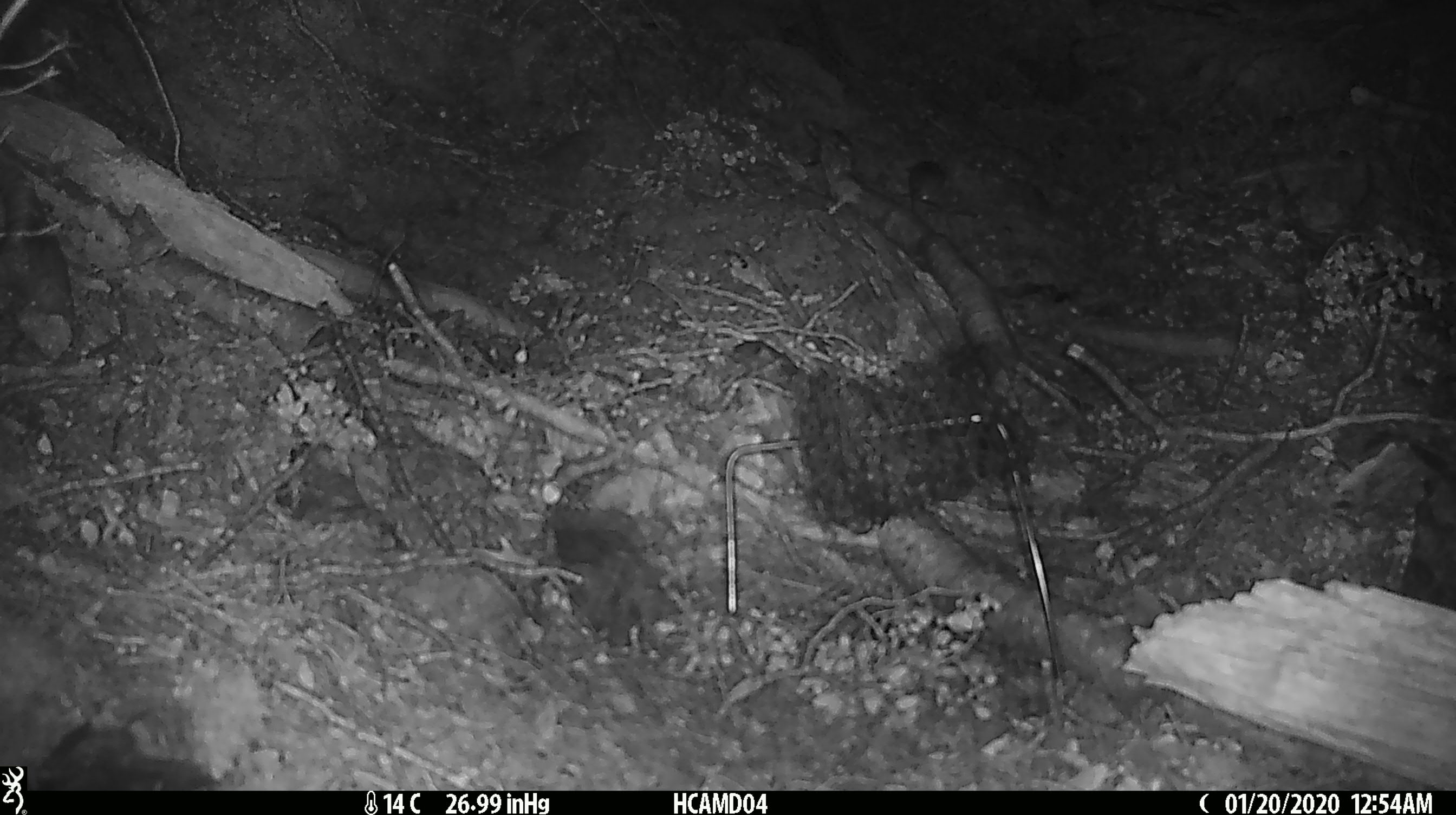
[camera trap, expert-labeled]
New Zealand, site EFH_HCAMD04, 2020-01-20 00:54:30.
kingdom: Animalia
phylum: Chordata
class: Mammalia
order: Rodentia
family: Muridae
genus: Mus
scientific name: Mus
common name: mouse